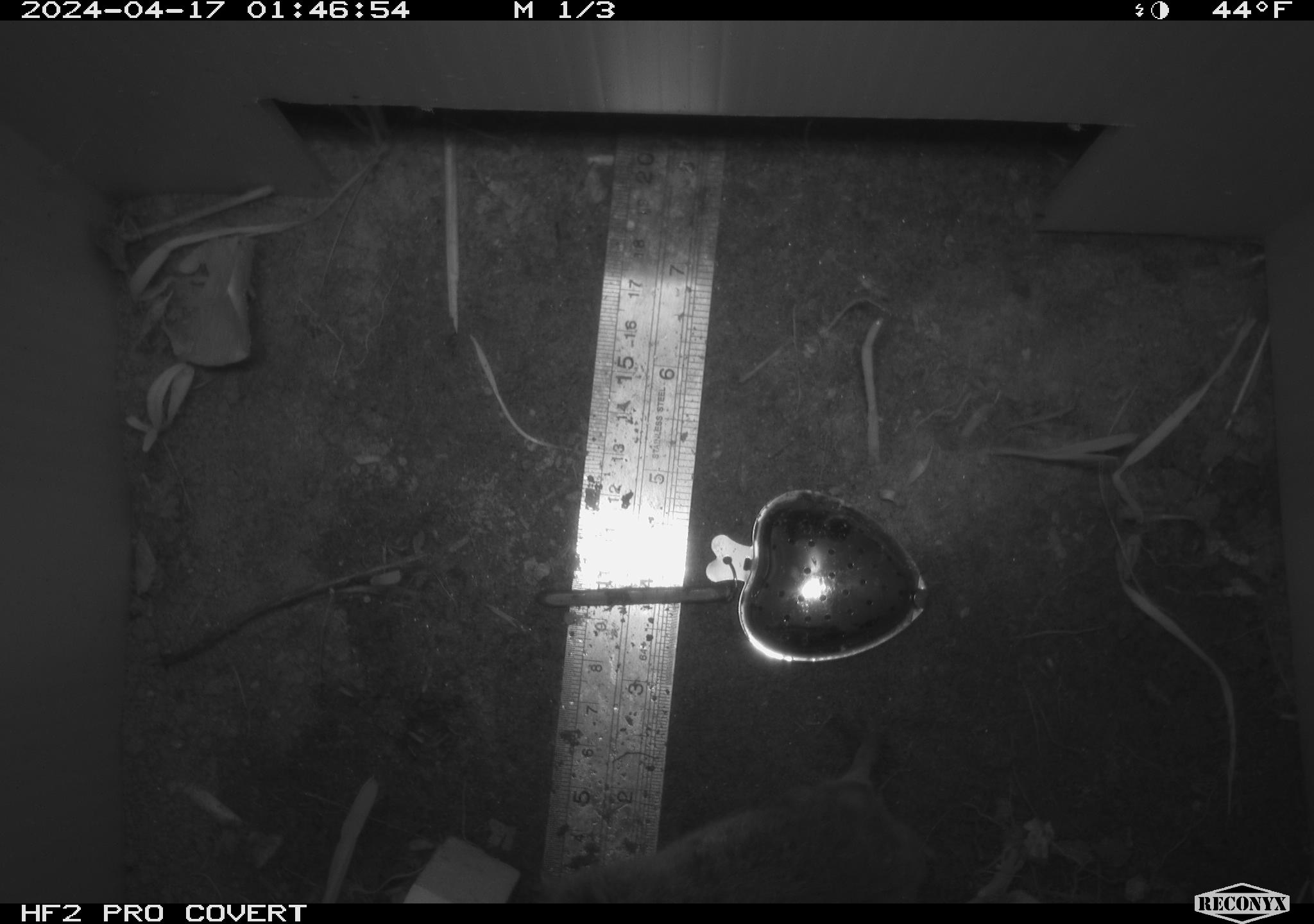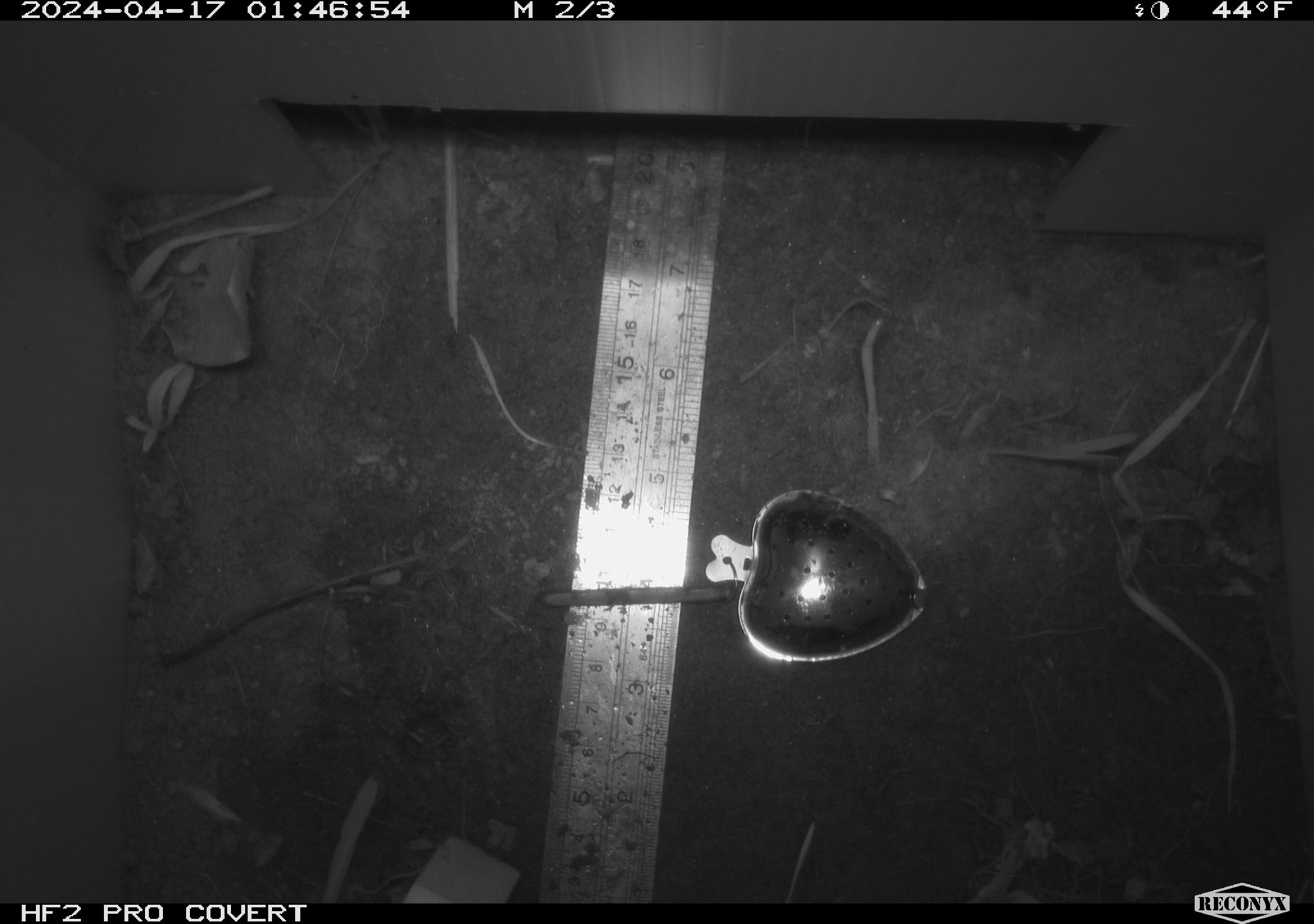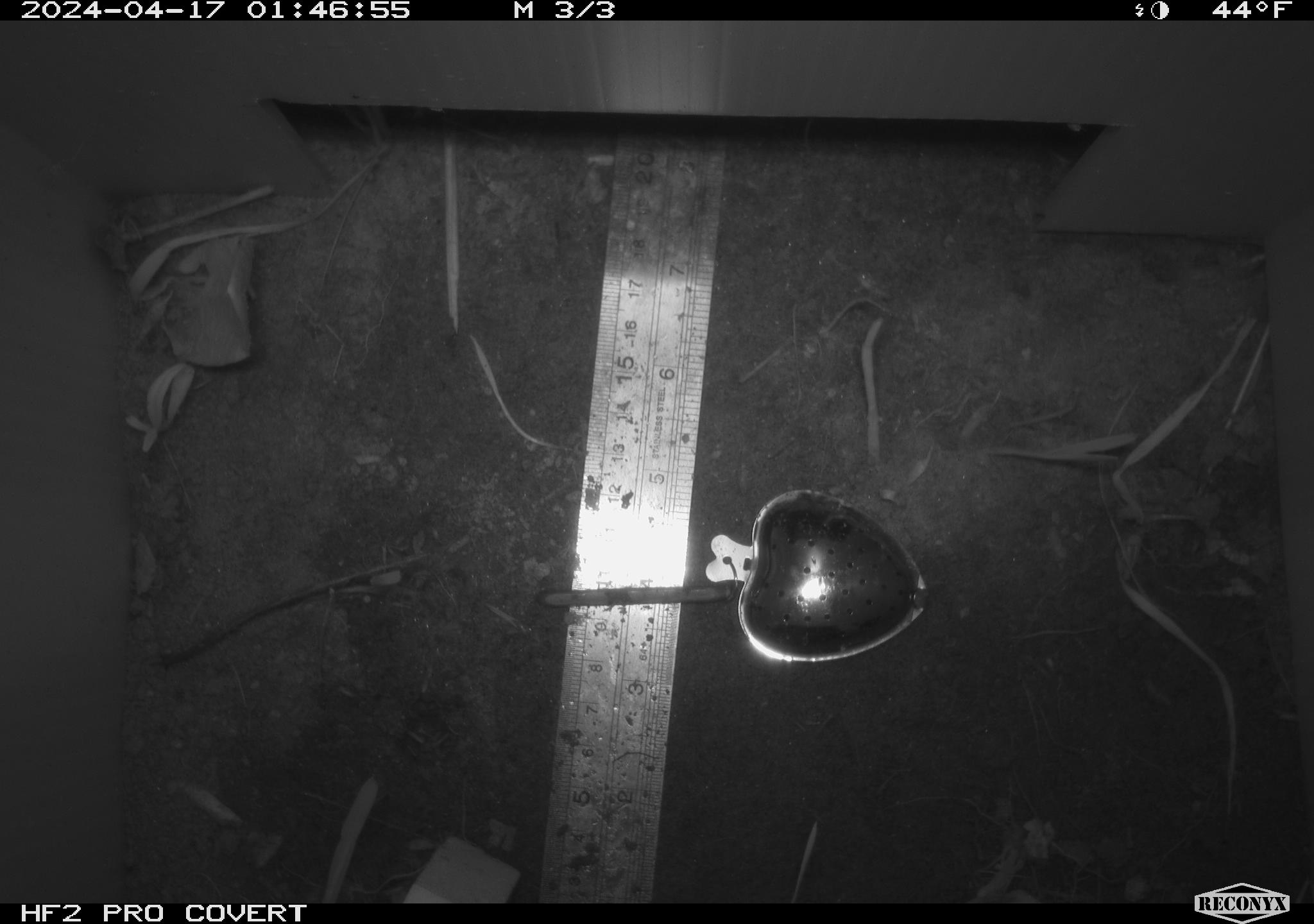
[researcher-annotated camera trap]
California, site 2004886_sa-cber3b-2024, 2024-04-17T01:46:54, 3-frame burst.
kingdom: Animalia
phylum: Chordata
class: Mammalia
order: Rodentia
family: Cricetidae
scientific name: Arvicolinae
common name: voles, lemmings, and muskrats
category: arvicolinae subfamily